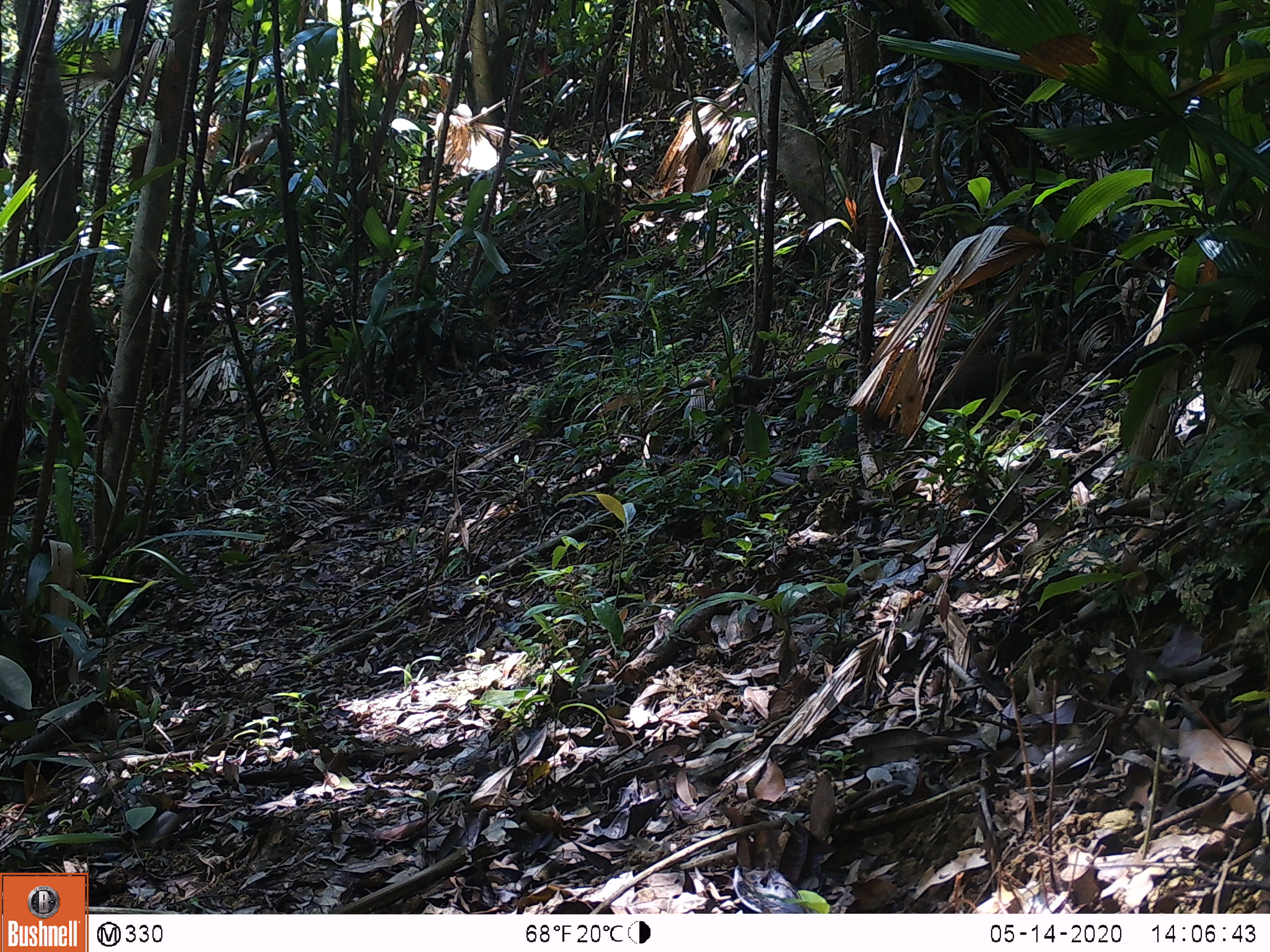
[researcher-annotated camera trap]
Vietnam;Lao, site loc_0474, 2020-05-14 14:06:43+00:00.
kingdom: Animalia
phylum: Chordata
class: Mammalia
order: Carnivora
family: Viverridae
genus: Paradoxurus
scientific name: Paradoxurus hermaphroditus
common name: common palm civet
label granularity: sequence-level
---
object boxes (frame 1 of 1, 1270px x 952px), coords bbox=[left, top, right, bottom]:
common palm civet: bbox=[840, 352, 1050, 448]